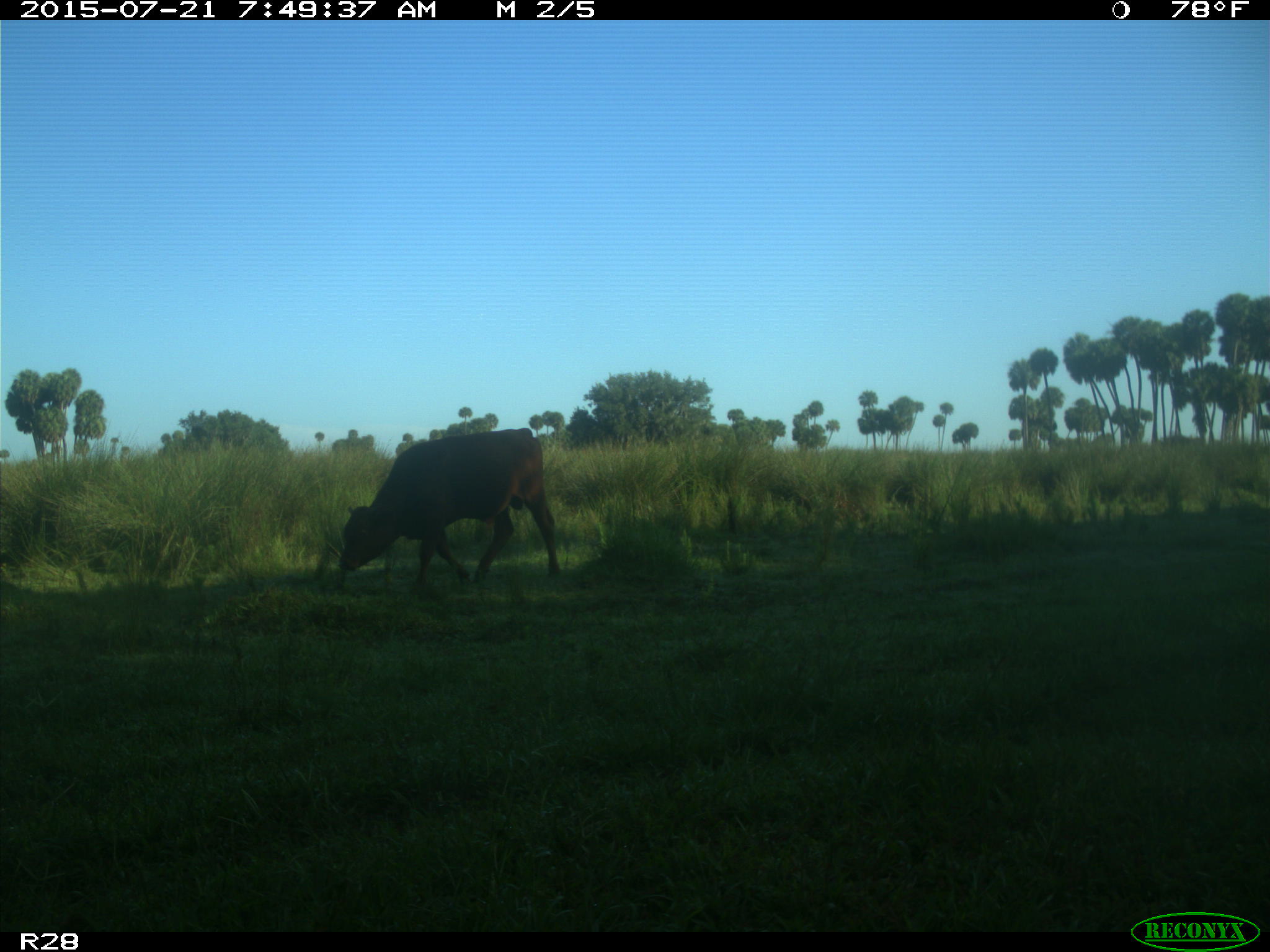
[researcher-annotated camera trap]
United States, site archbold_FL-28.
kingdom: Animalia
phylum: Chordata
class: Mammalia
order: Artiodactyla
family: Bovidae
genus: Bos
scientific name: Bos taurus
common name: domestic cow